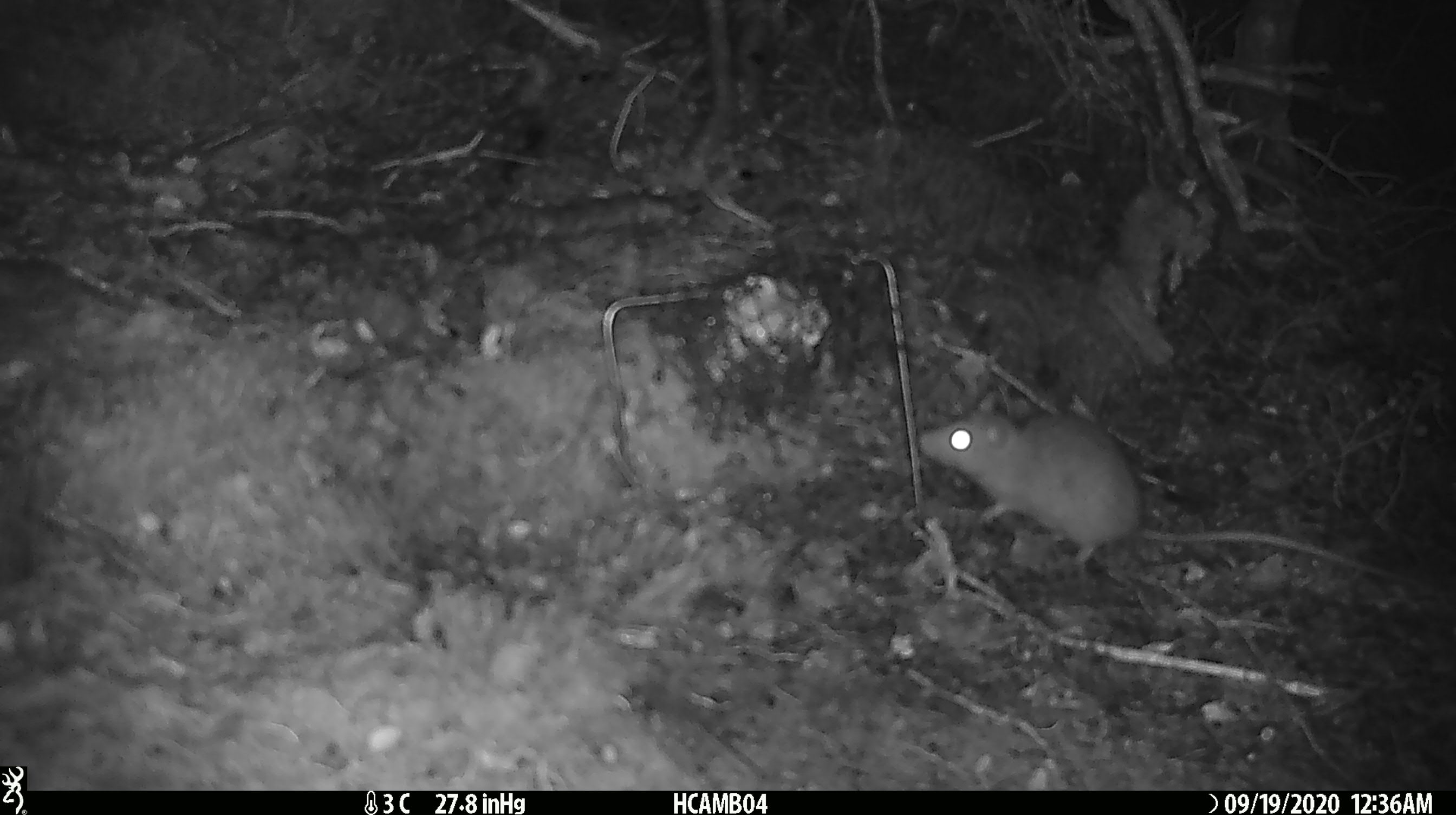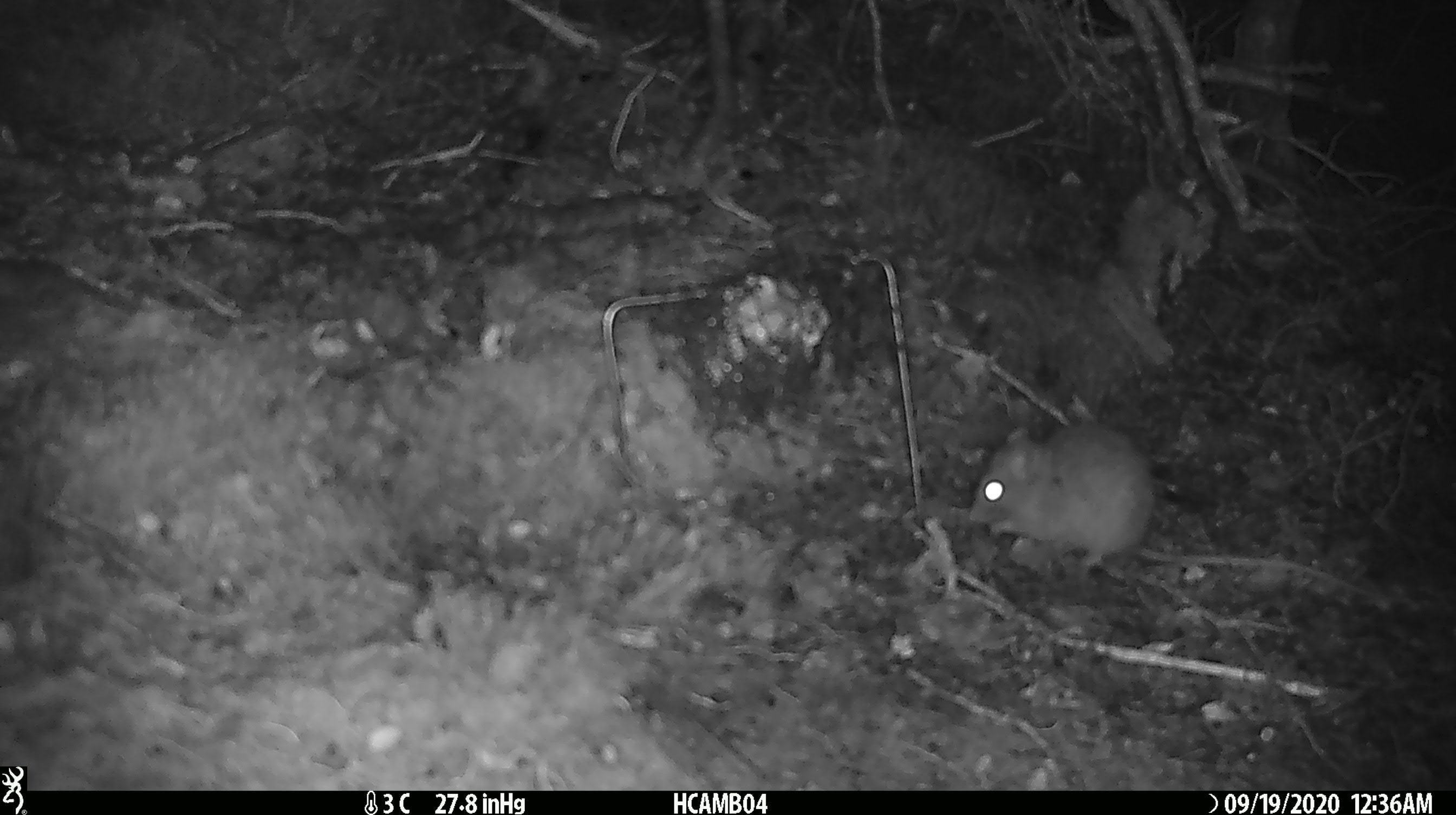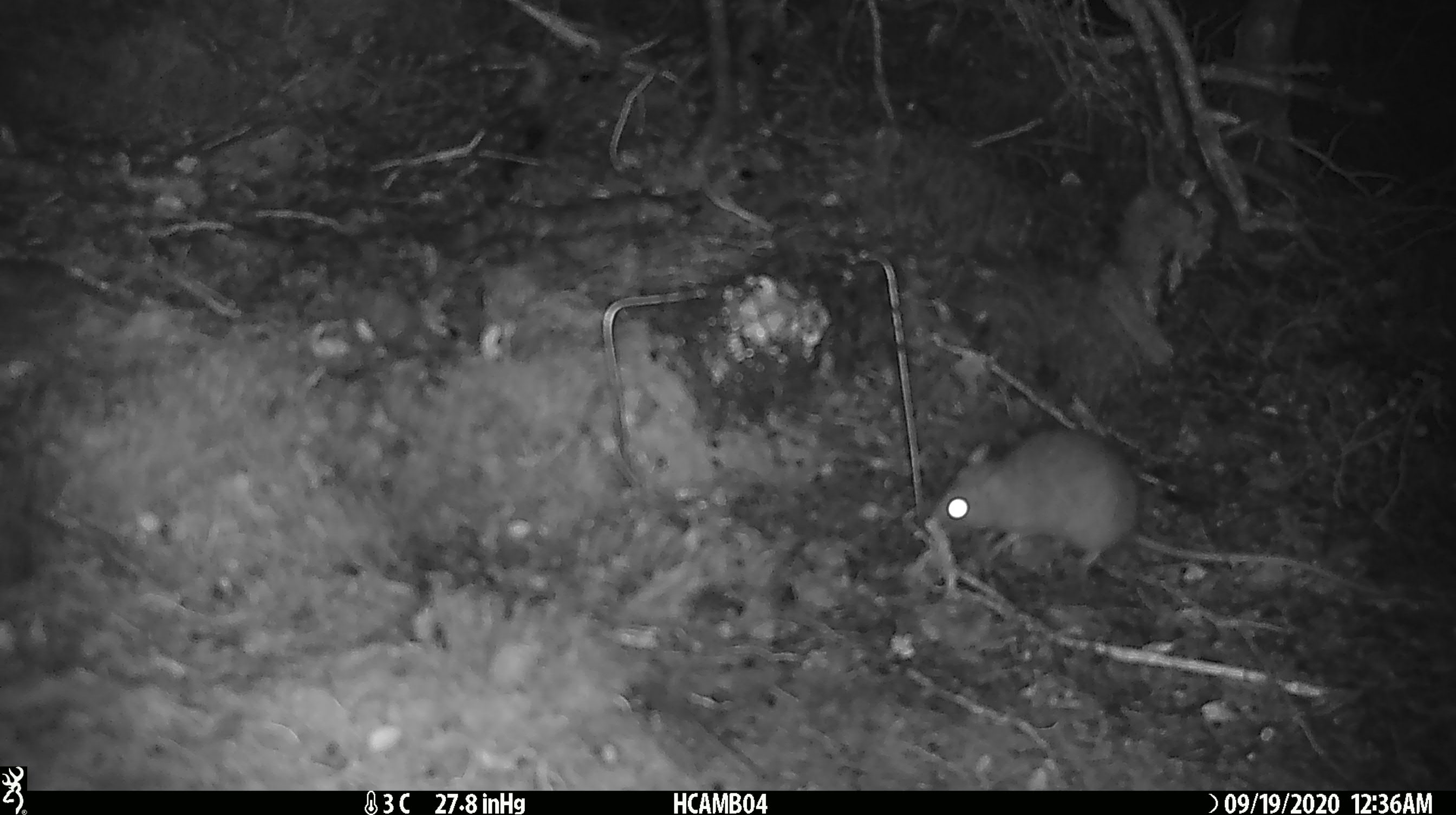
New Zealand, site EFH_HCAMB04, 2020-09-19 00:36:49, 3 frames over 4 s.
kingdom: Animalia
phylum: Chordata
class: Mammalia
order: Rodentia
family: Muridae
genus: Rattus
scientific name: Rattus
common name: rat